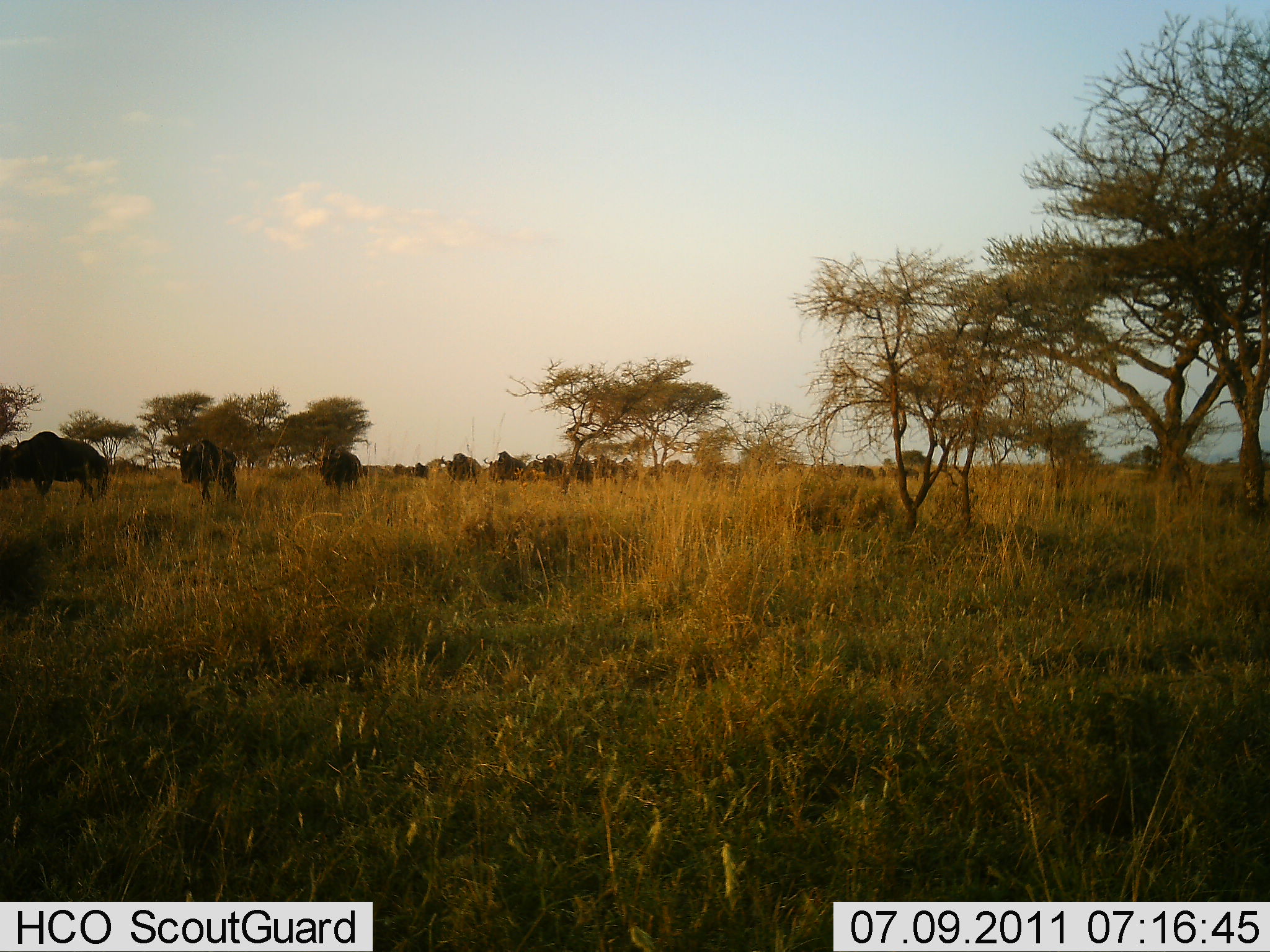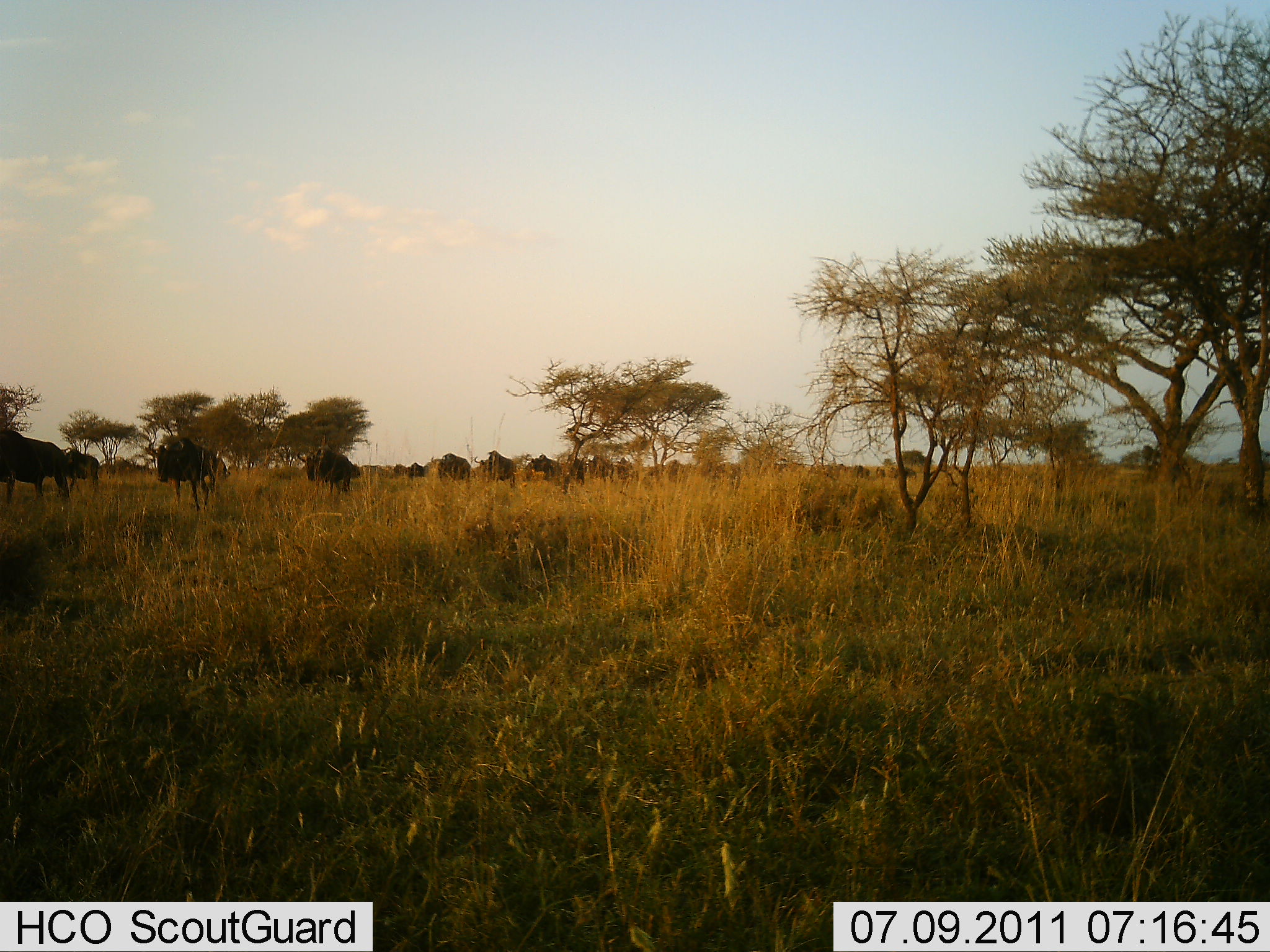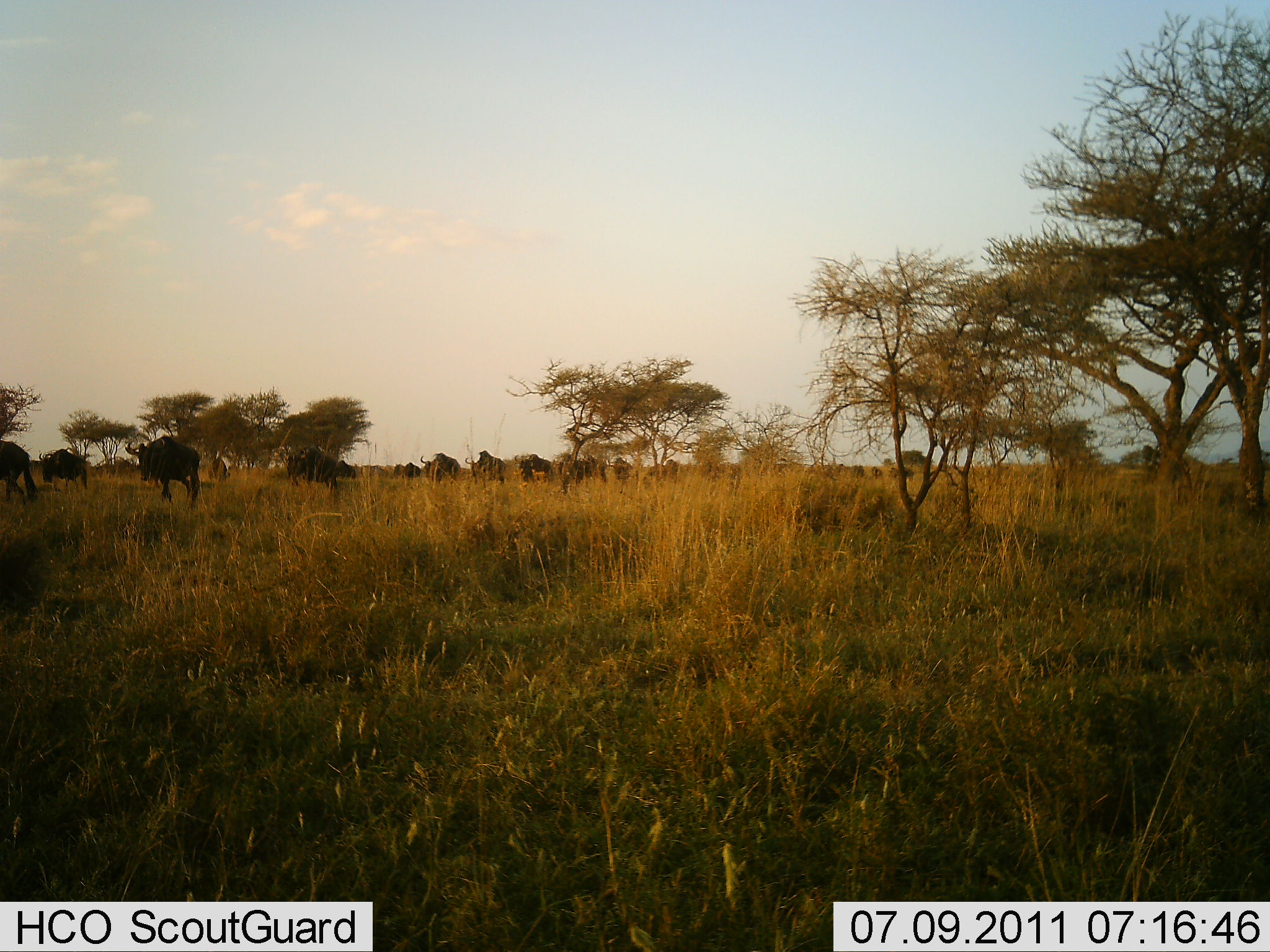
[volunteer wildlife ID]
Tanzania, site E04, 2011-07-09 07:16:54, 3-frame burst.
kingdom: Animalia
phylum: Chordata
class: Mammalia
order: Artiodactyla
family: Bovidae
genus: Connochaetes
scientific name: Connochaetes taurinus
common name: blue wildebeest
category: wildebeest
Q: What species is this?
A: Wildebeest (blue wildebeest) (Connochaetes taurinus).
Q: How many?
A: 11-50.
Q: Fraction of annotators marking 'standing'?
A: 10%.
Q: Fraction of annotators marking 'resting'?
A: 0%.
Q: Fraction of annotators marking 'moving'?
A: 100%.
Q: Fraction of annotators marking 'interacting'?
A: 0%.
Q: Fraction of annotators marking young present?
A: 0%.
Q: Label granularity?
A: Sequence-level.